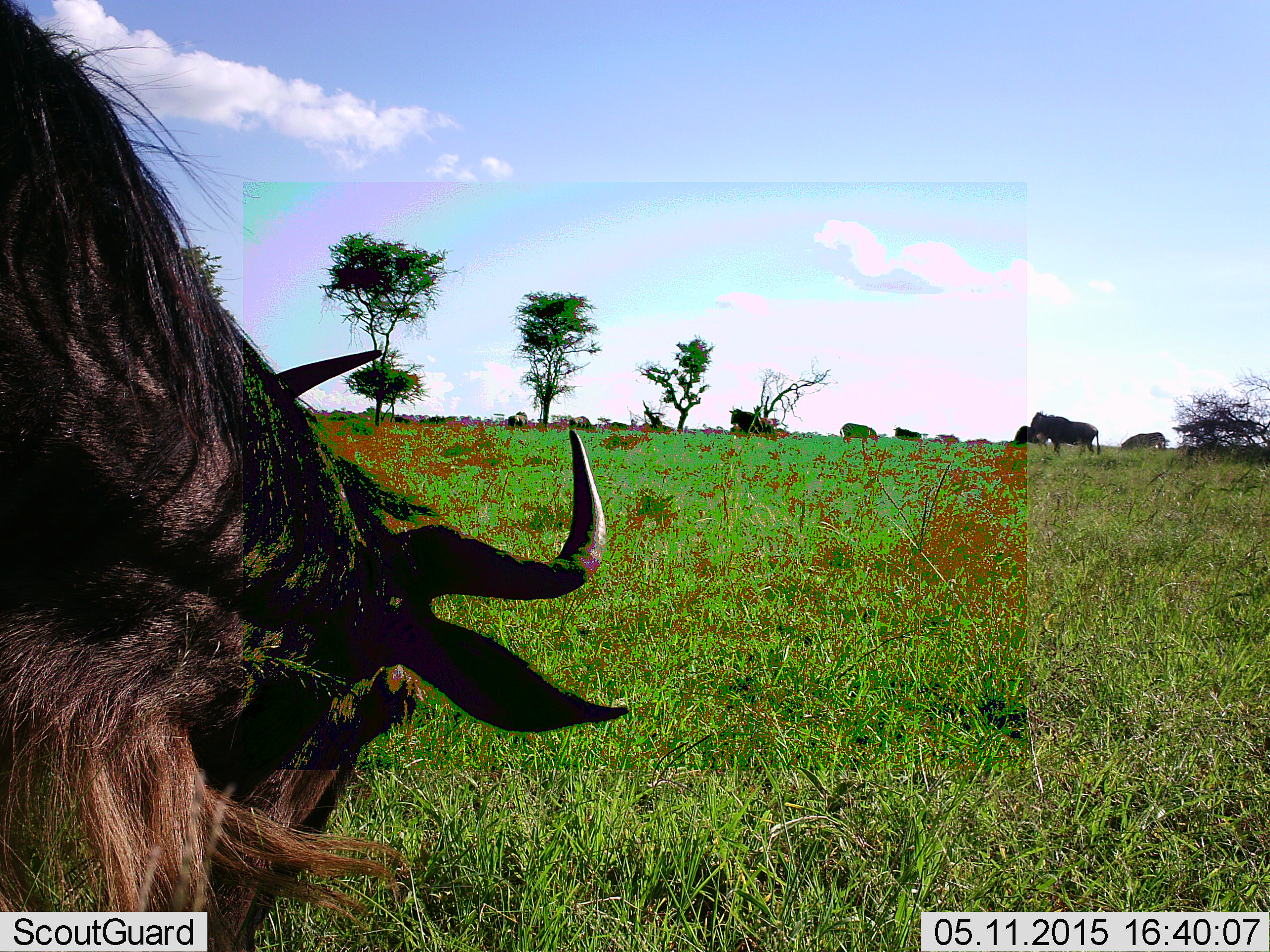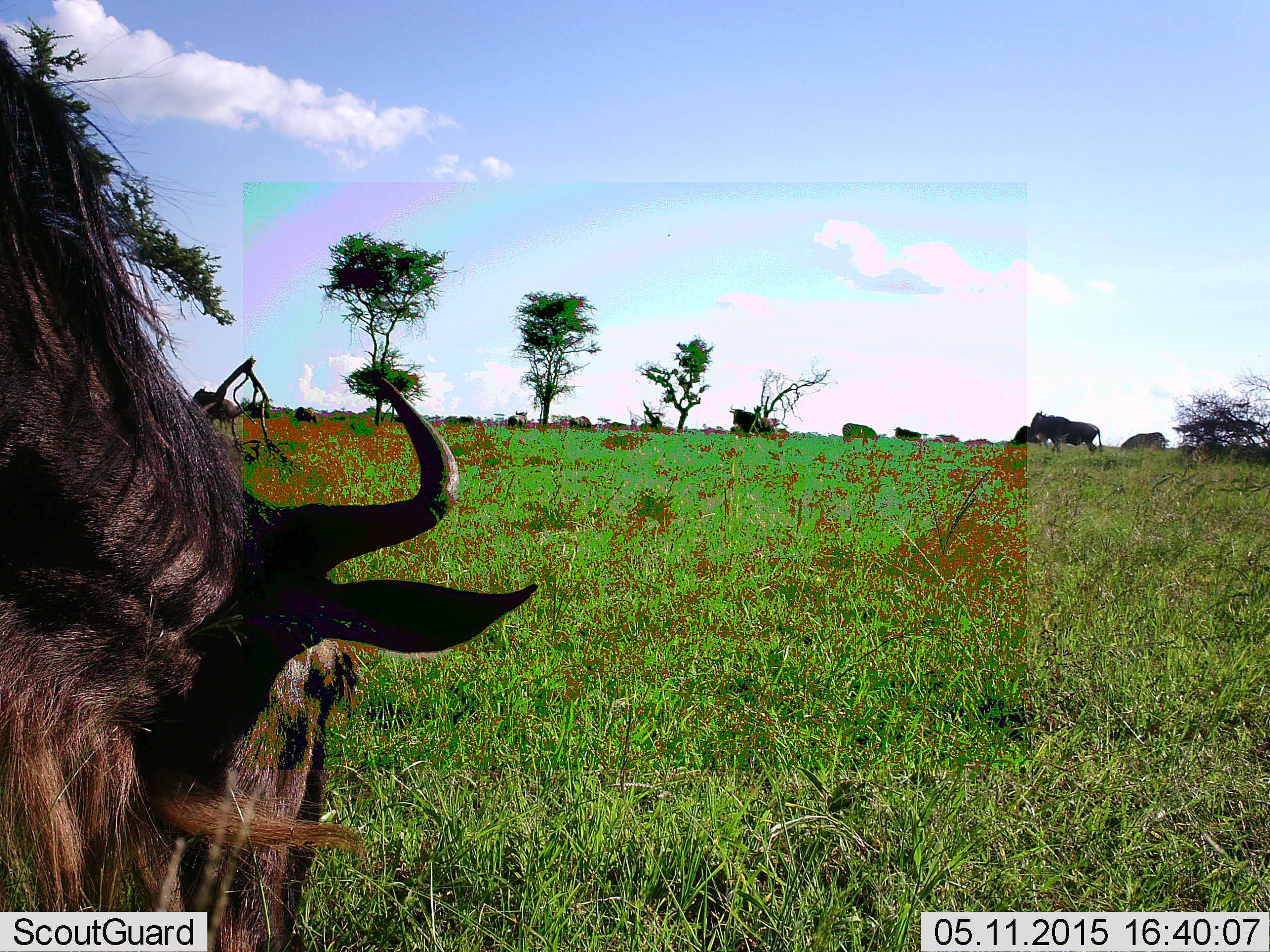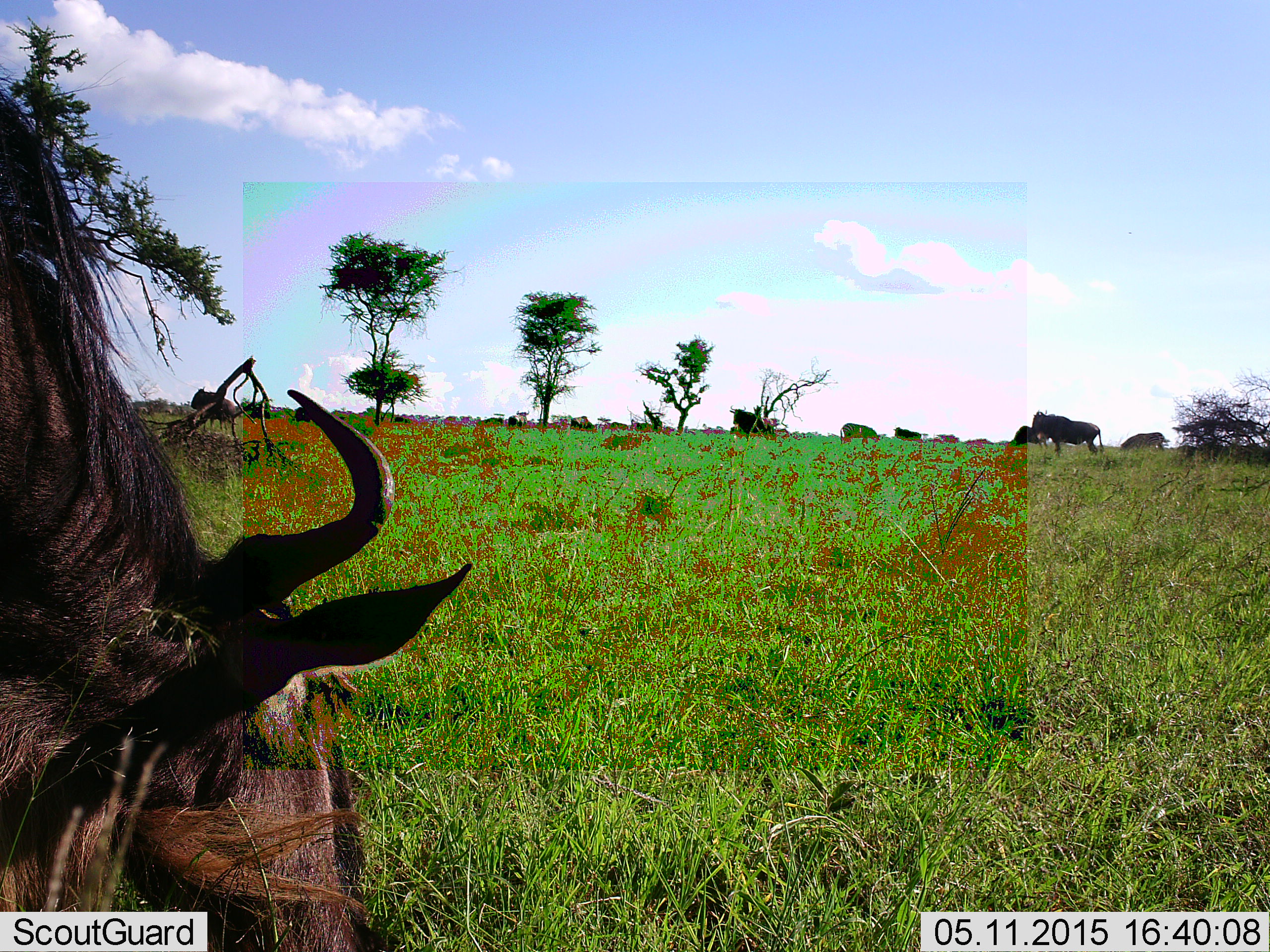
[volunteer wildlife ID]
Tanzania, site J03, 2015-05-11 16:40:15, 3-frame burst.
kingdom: Animalia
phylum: Chordata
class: Mammalia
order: Artiodactyla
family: Bovidae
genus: Connochaetes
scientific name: Connochaetes taurinus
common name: blue wildebeest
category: wildebeest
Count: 9.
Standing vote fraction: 75%.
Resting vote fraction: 8%.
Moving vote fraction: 17%.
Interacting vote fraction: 0%.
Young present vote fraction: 0%.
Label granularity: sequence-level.